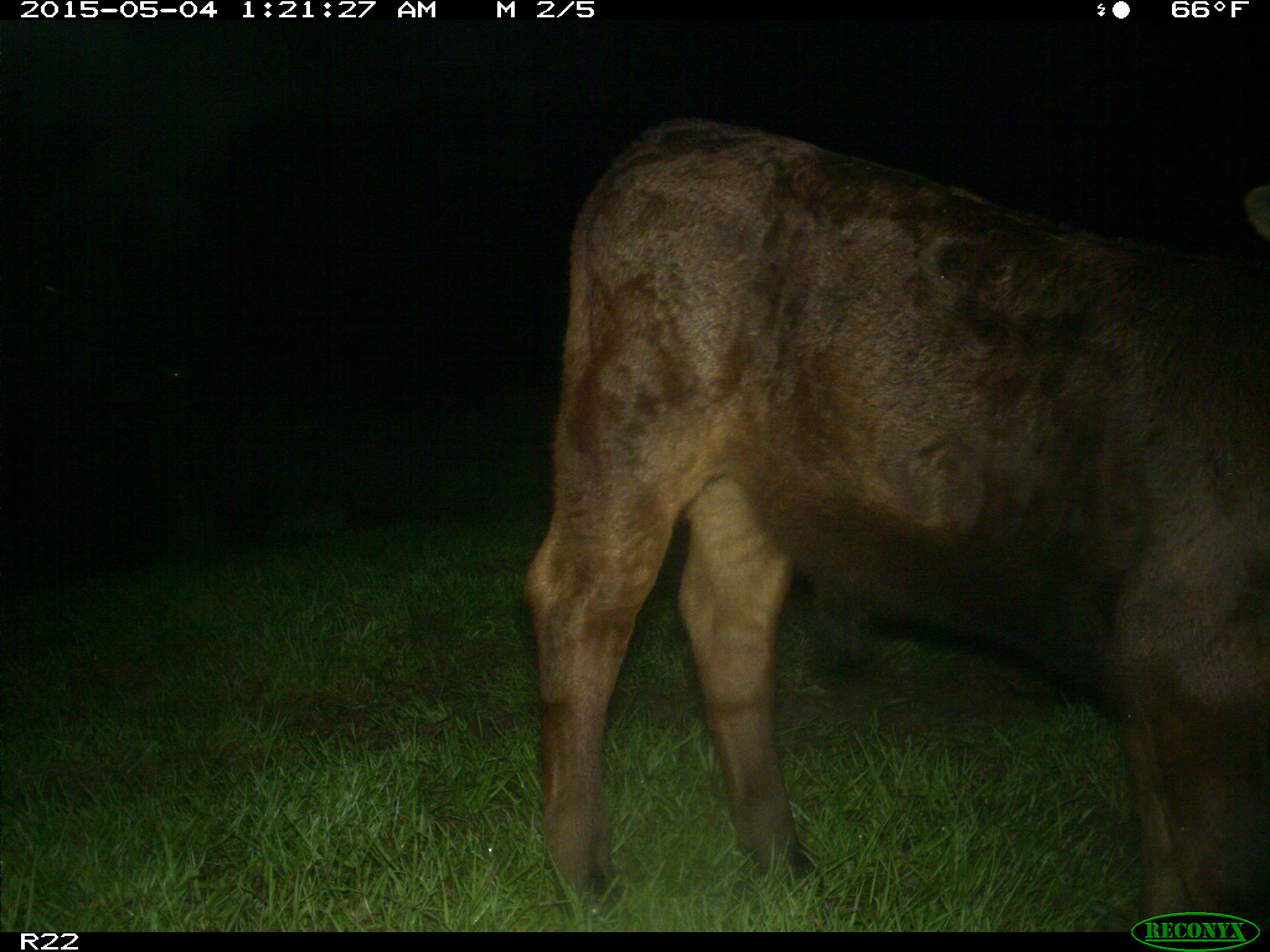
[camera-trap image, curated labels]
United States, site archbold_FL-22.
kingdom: Animalia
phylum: Chordata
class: Mammalia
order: Artiodactyla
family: Bovidae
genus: Bos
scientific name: Bos taurus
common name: domestic cow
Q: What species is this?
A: Bos taurus (domestic cow).